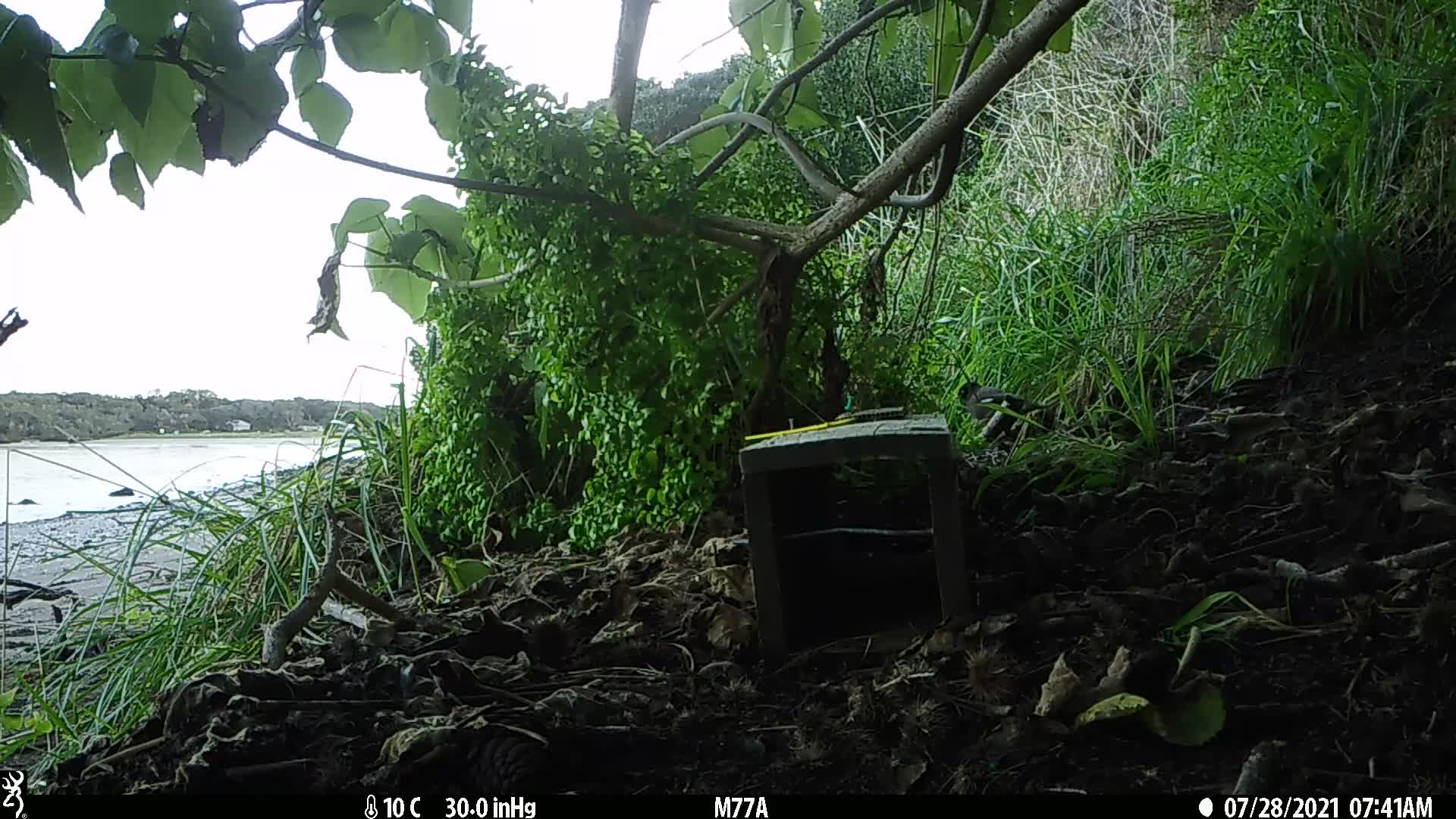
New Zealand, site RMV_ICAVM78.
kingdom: Animalia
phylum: Chordata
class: Aves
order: Passeriformes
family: Sturnidae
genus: Acridotheres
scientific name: Acridotheres tristis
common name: common myna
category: myna